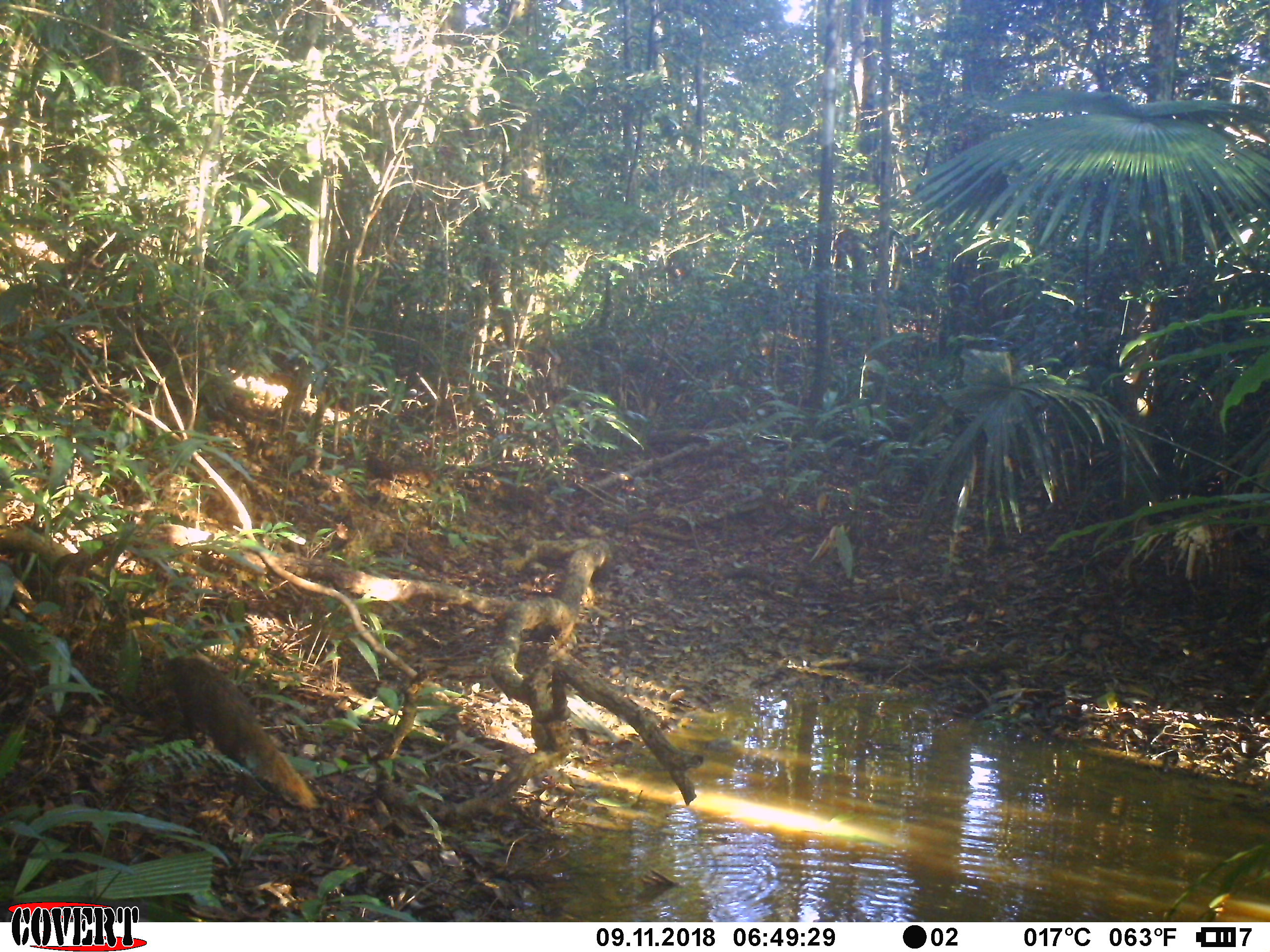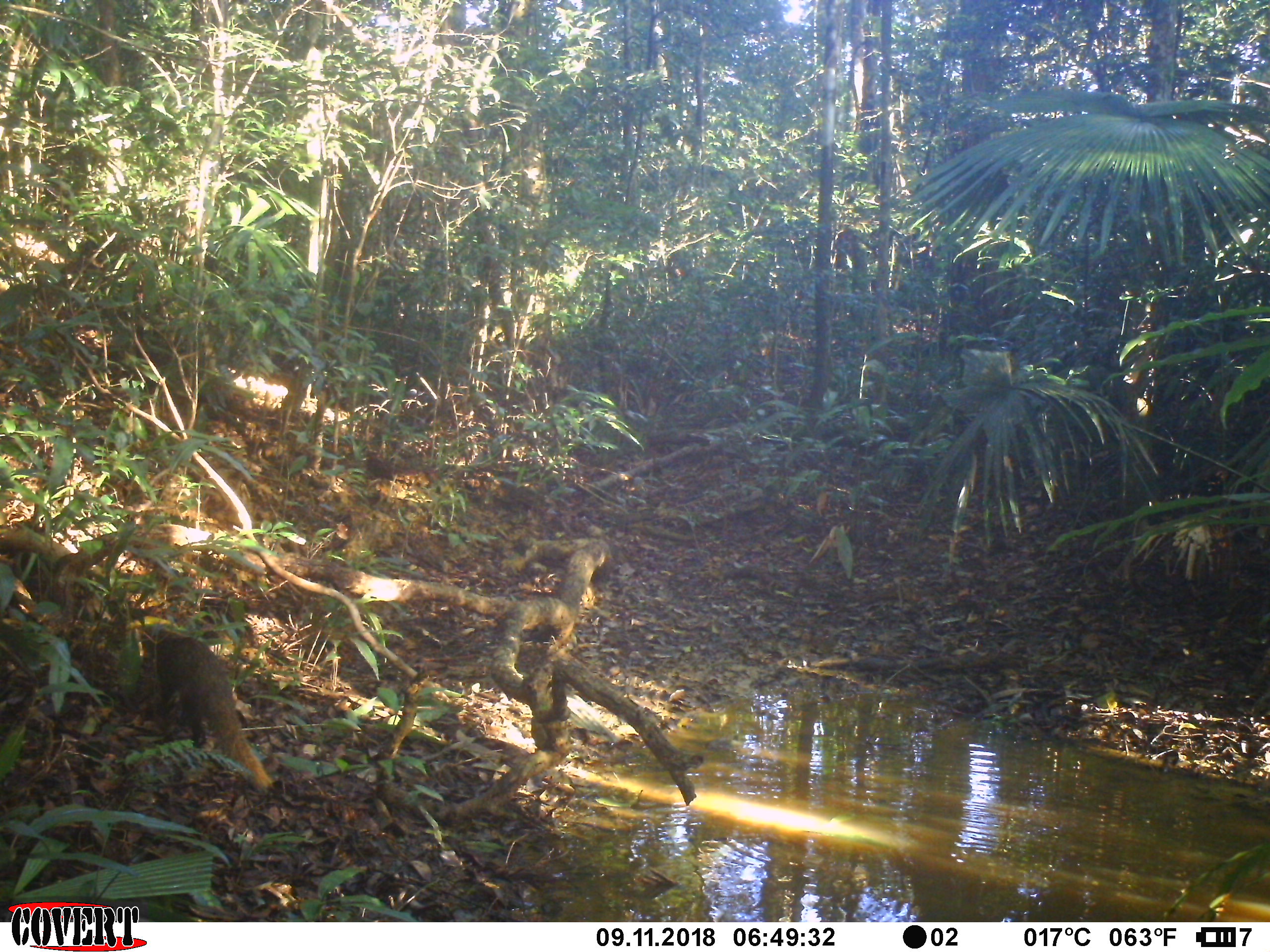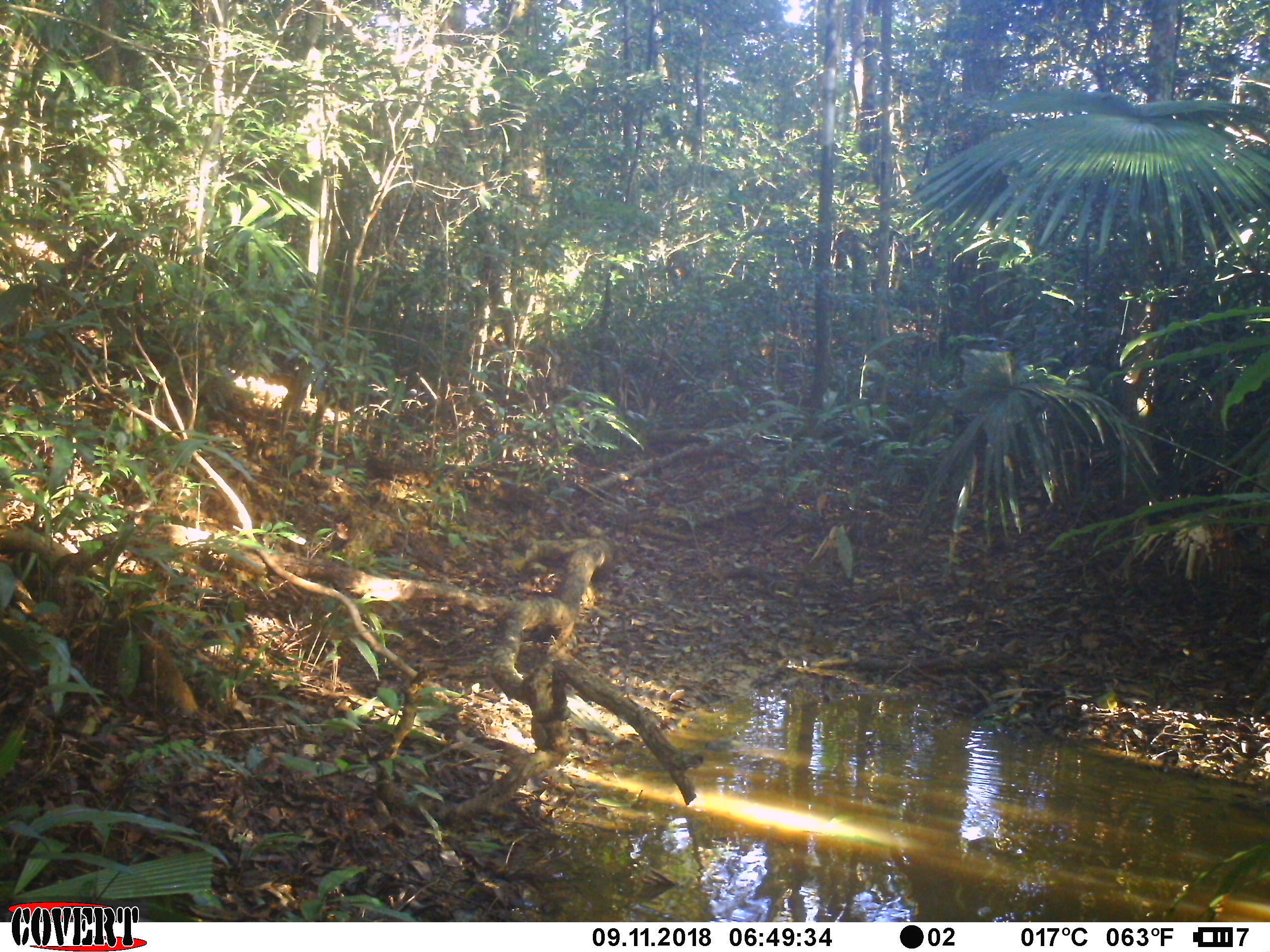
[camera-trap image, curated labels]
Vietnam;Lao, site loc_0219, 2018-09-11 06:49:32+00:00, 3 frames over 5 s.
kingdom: Animalia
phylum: Chordata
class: Mammalia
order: Carnivora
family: Herpestidae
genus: Urva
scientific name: Urva urva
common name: crab-eating mongoose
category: crab eating mongoose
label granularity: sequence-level